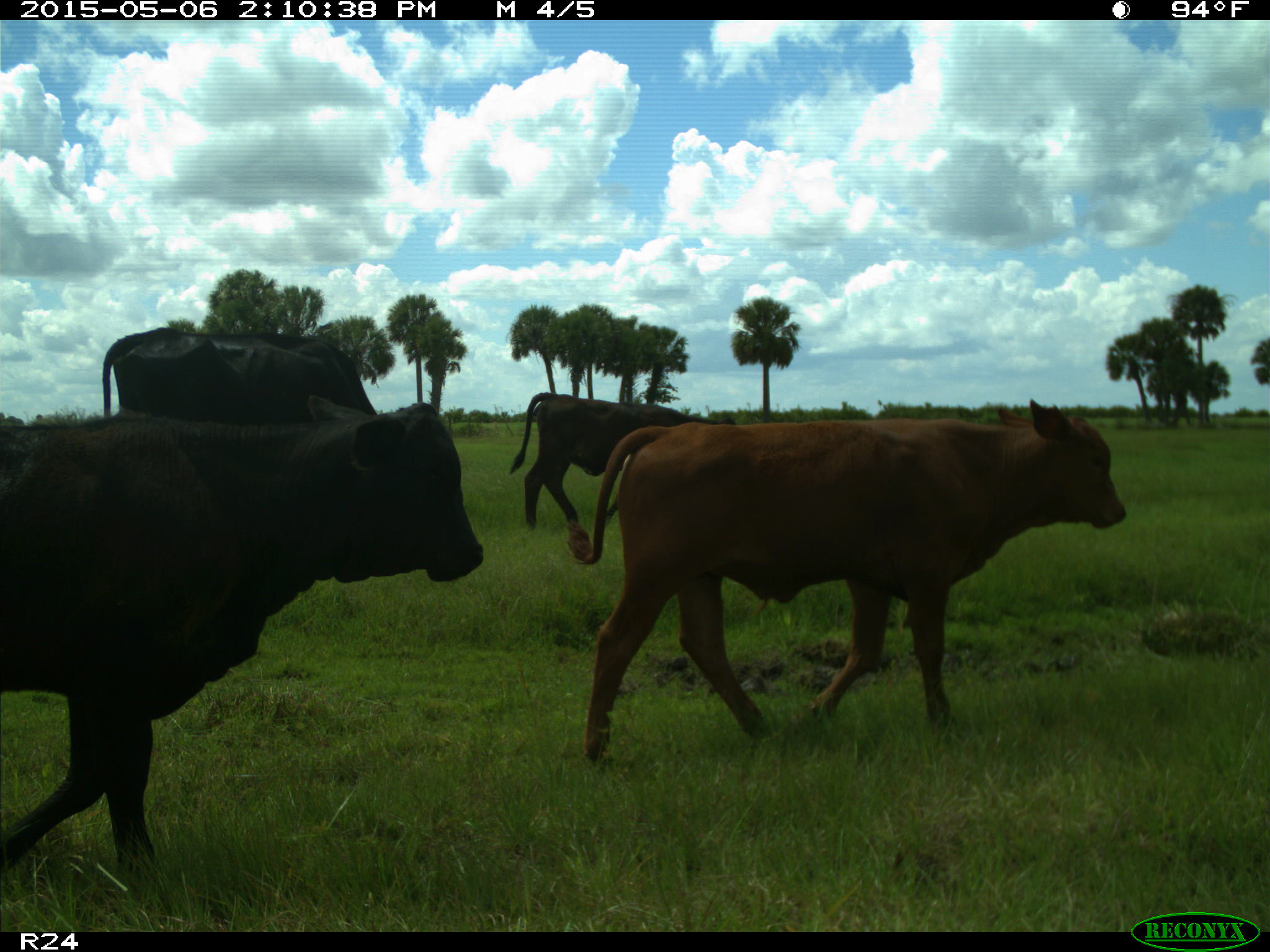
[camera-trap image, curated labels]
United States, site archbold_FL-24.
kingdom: Animalia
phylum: Chordata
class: Mammalia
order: Artiodactyla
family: Bovidae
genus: Bos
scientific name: Bos taurus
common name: domestic cow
Bos taurus (domestic cow).